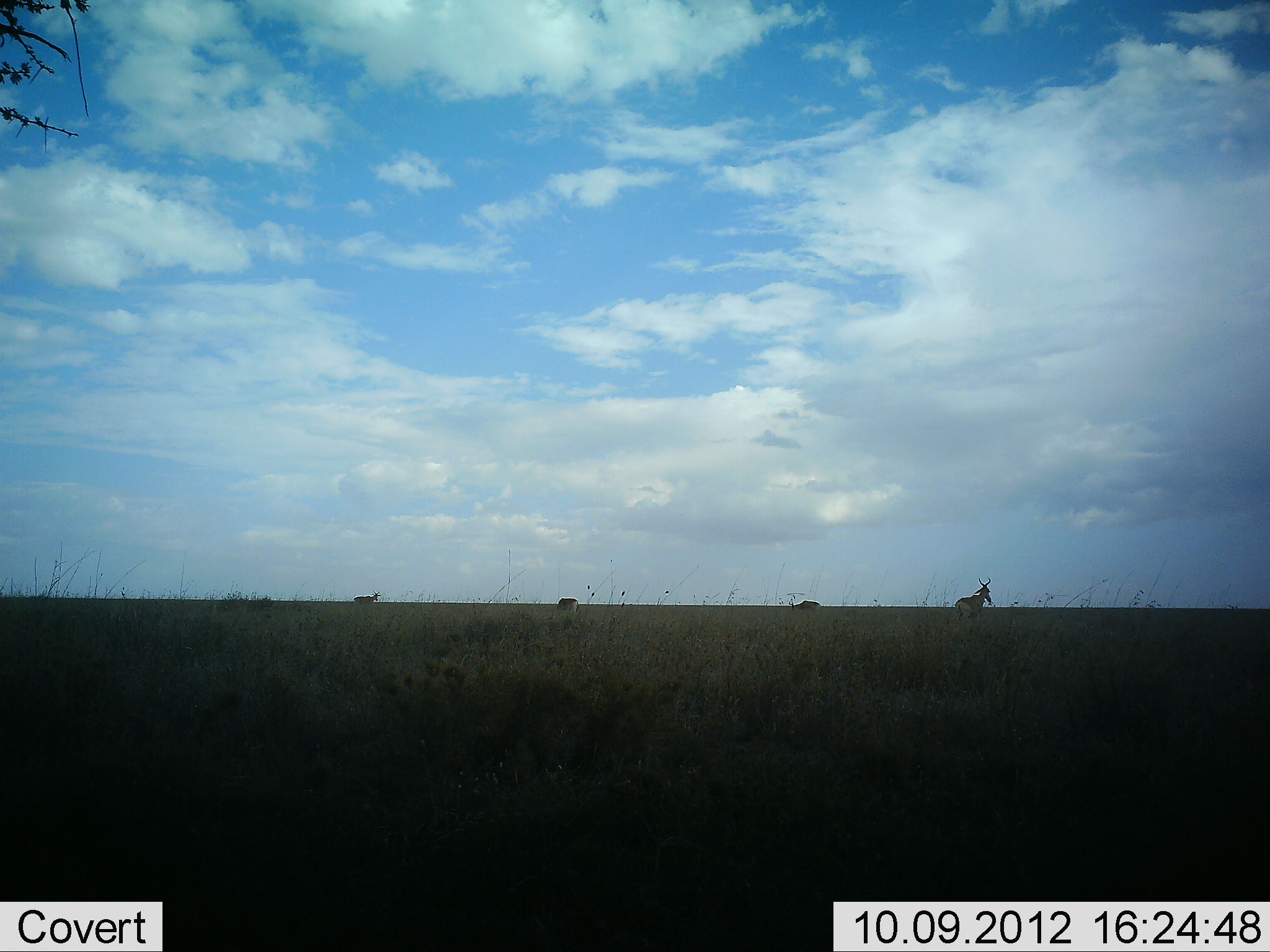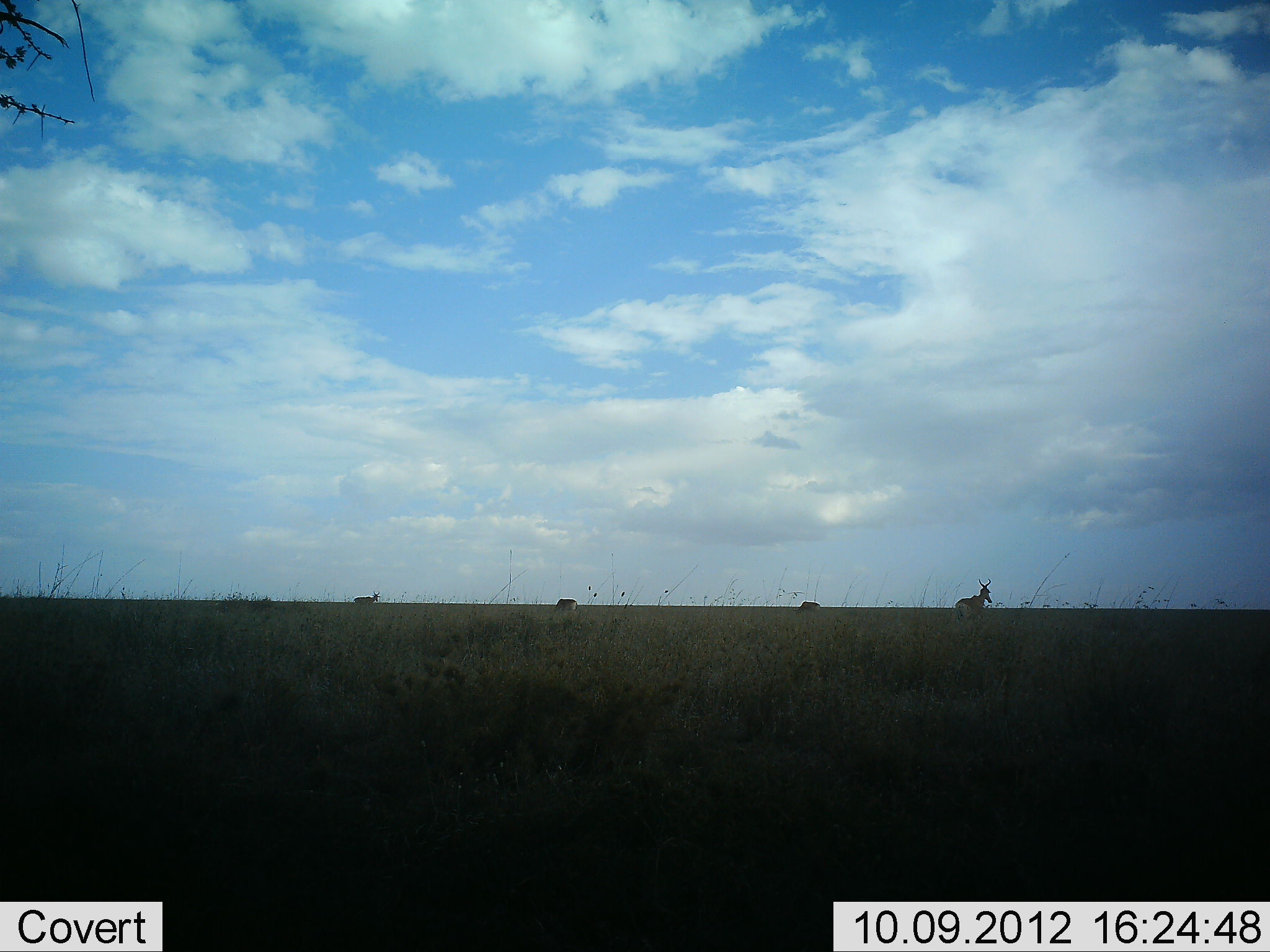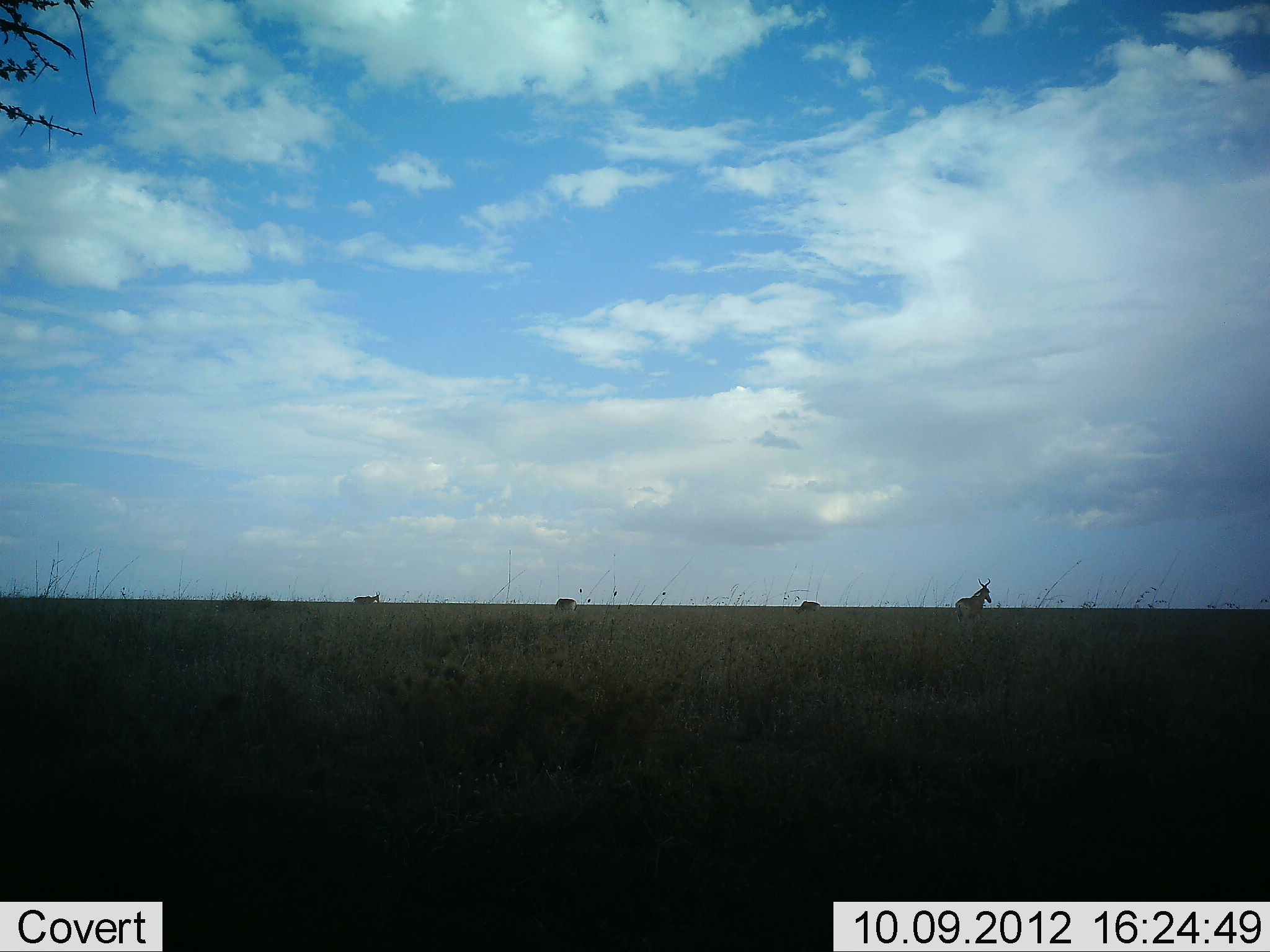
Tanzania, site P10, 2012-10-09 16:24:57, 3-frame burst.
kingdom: Animalia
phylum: Chordata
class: Mammalia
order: Artiodactyla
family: Bovidae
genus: Alcelaphus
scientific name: Alcelaphus buselaphus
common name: hartebeest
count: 4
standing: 100%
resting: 0%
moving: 10%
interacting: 0%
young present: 0%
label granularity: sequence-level